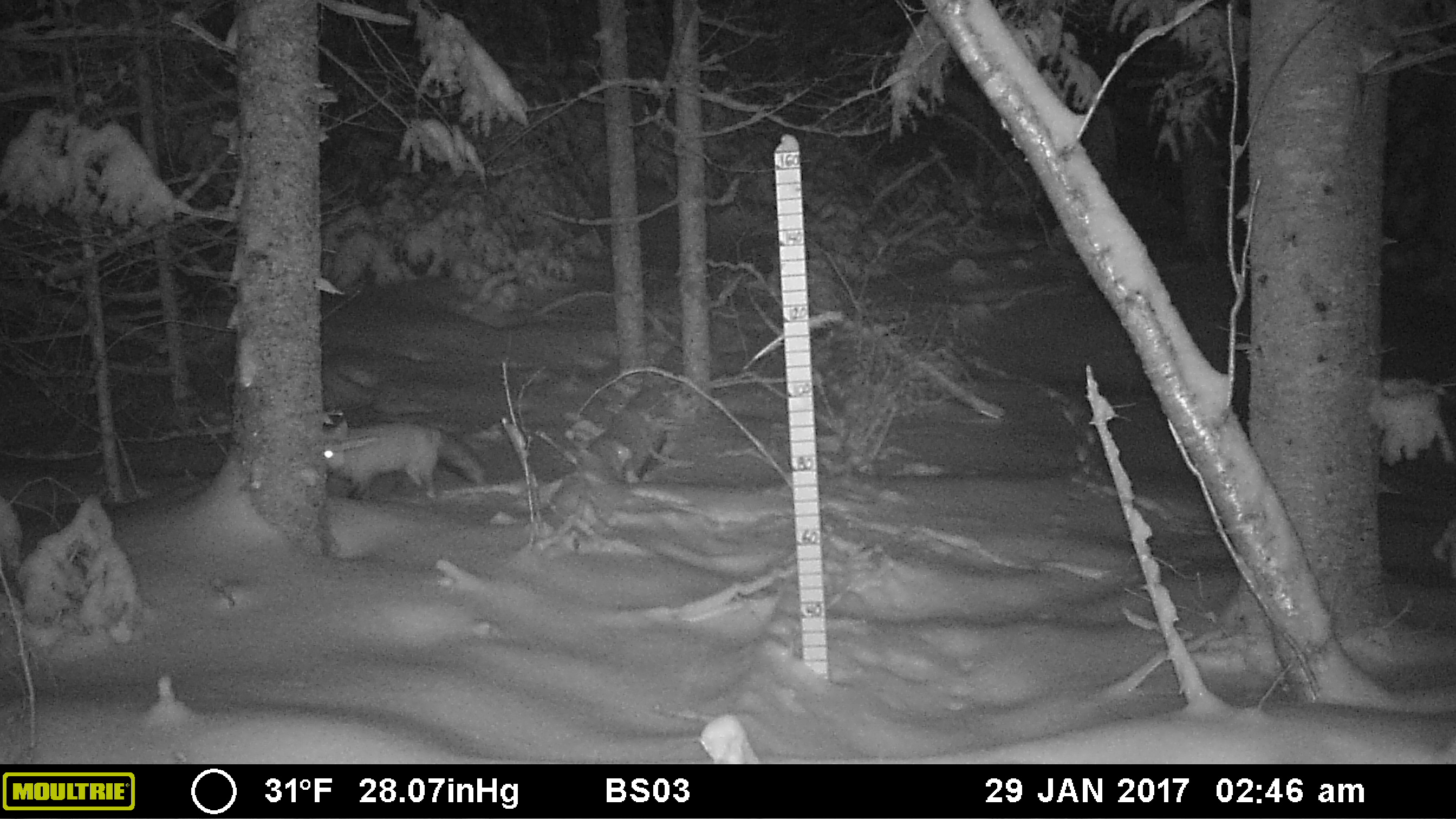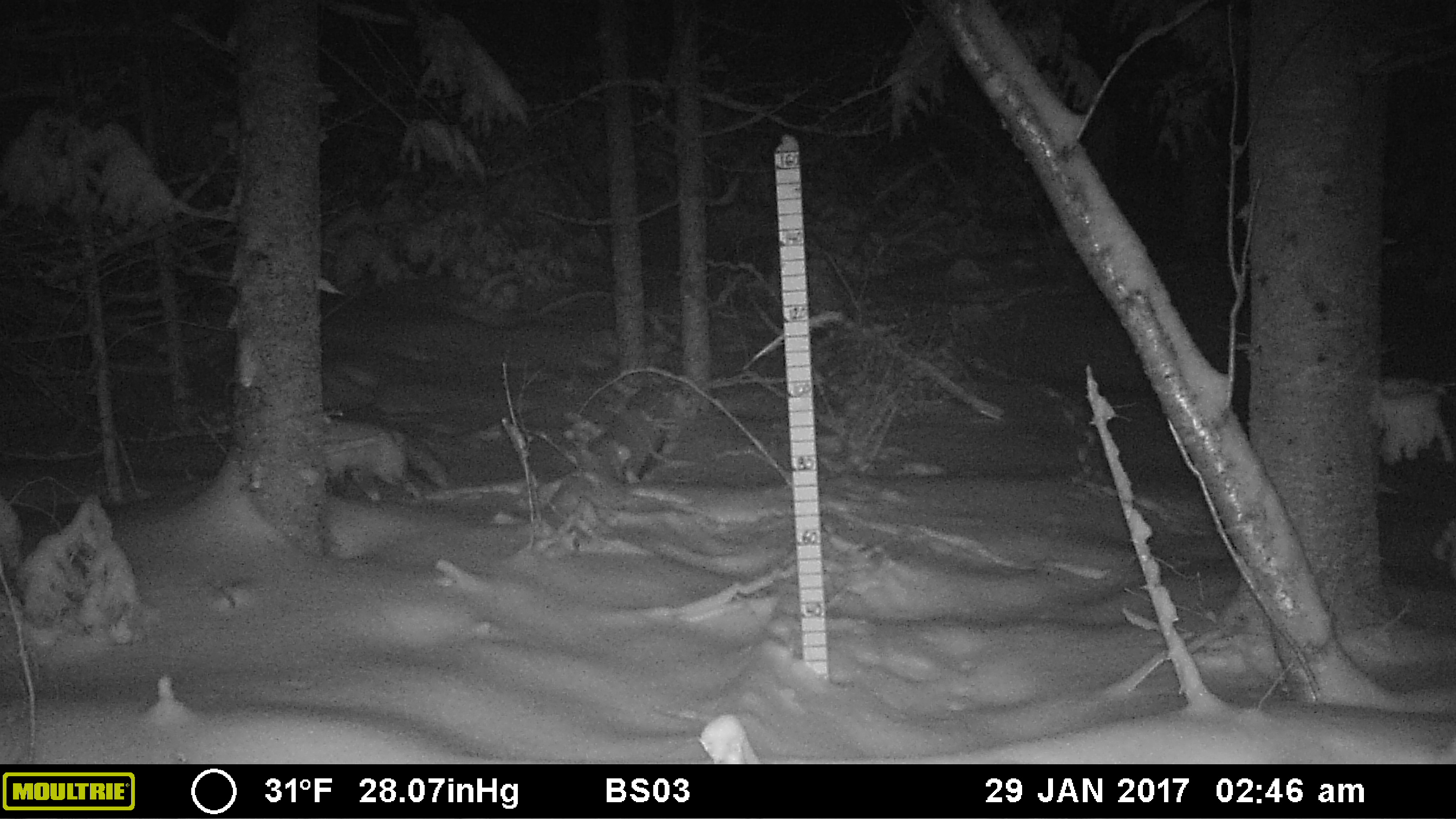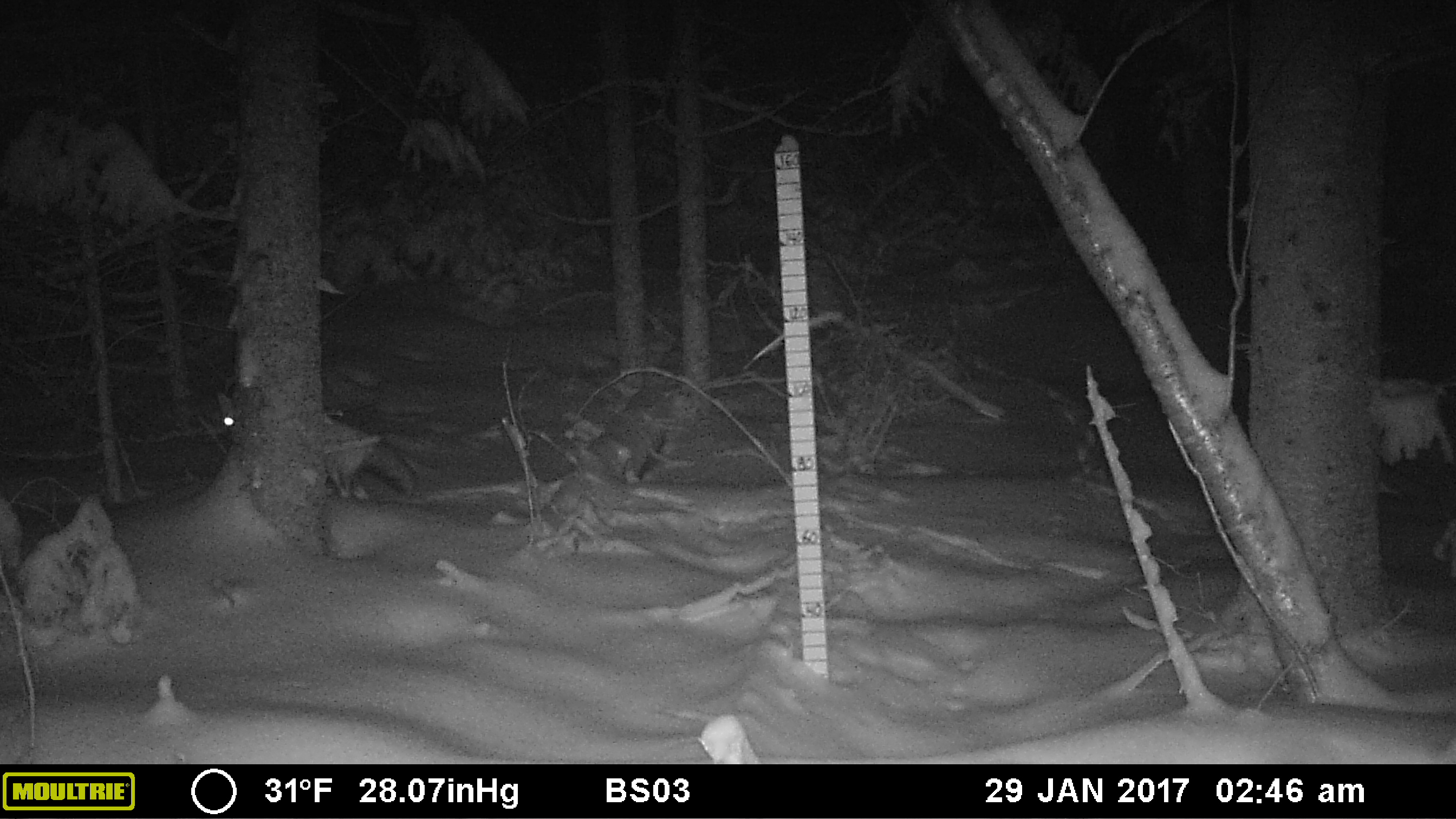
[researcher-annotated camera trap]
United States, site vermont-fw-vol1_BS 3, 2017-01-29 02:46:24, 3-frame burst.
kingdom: Animalia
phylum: Chordata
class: Mammalia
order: Carnivora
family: Canidae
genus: Vulpes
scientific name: Vulpes vulpes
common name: red fox